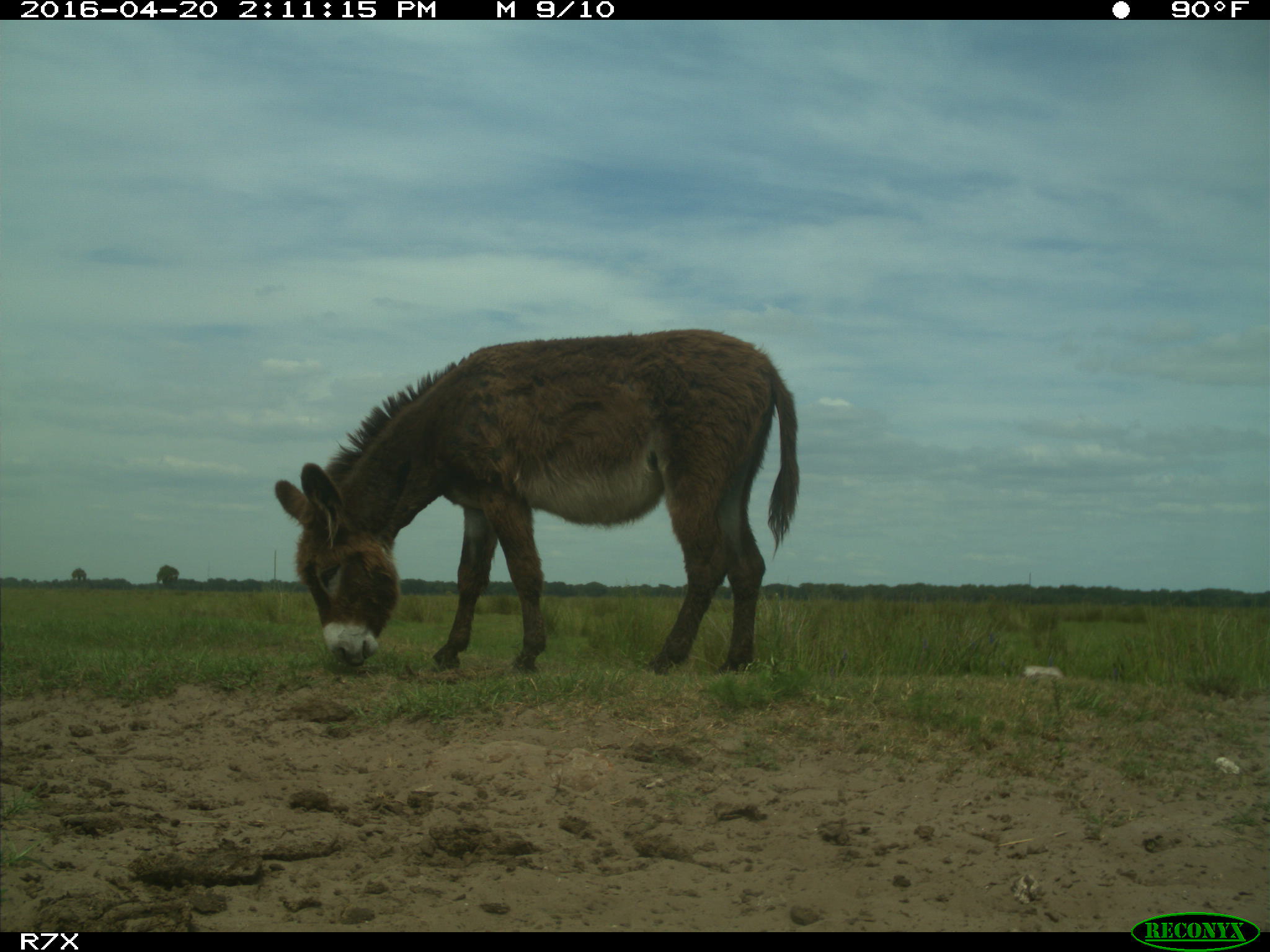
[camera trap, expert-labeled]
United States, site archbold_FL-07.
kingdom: Animalia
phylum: Chordata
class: Mammalia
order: Artiodactyla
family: Bovidae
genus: Bos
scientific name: Bos taurus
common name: domestic cow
Bos taurus (domestic cow).